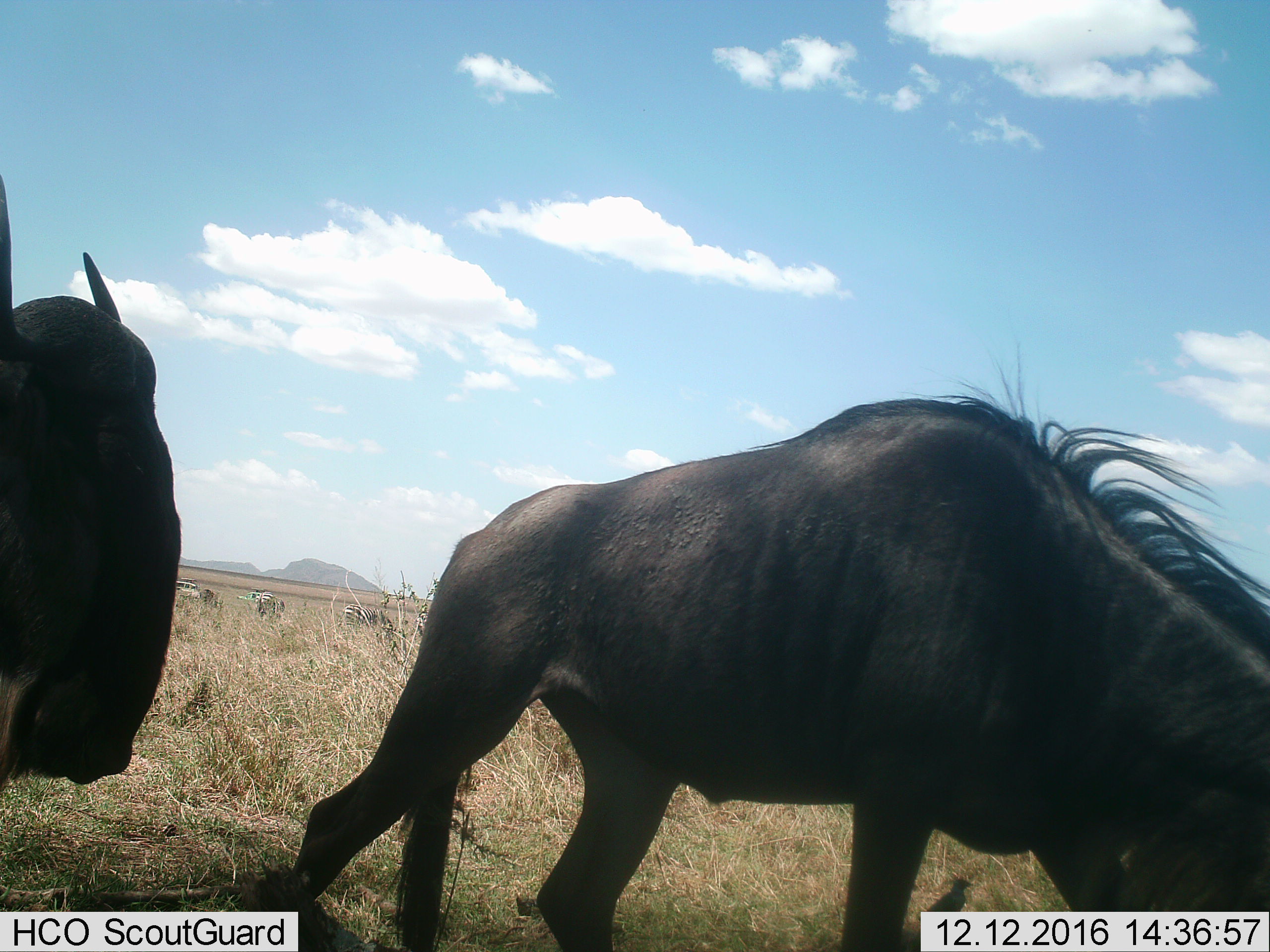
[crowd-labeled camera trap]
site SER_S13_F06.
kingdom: Animalia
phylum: Chordata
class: Mammalia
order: Artiodactyla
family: Bovidae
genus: Connochaetes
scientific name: Connochaetes taurinus taurinus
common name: blue wildebeest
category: wildebeestblue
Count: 2.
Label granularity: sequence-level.